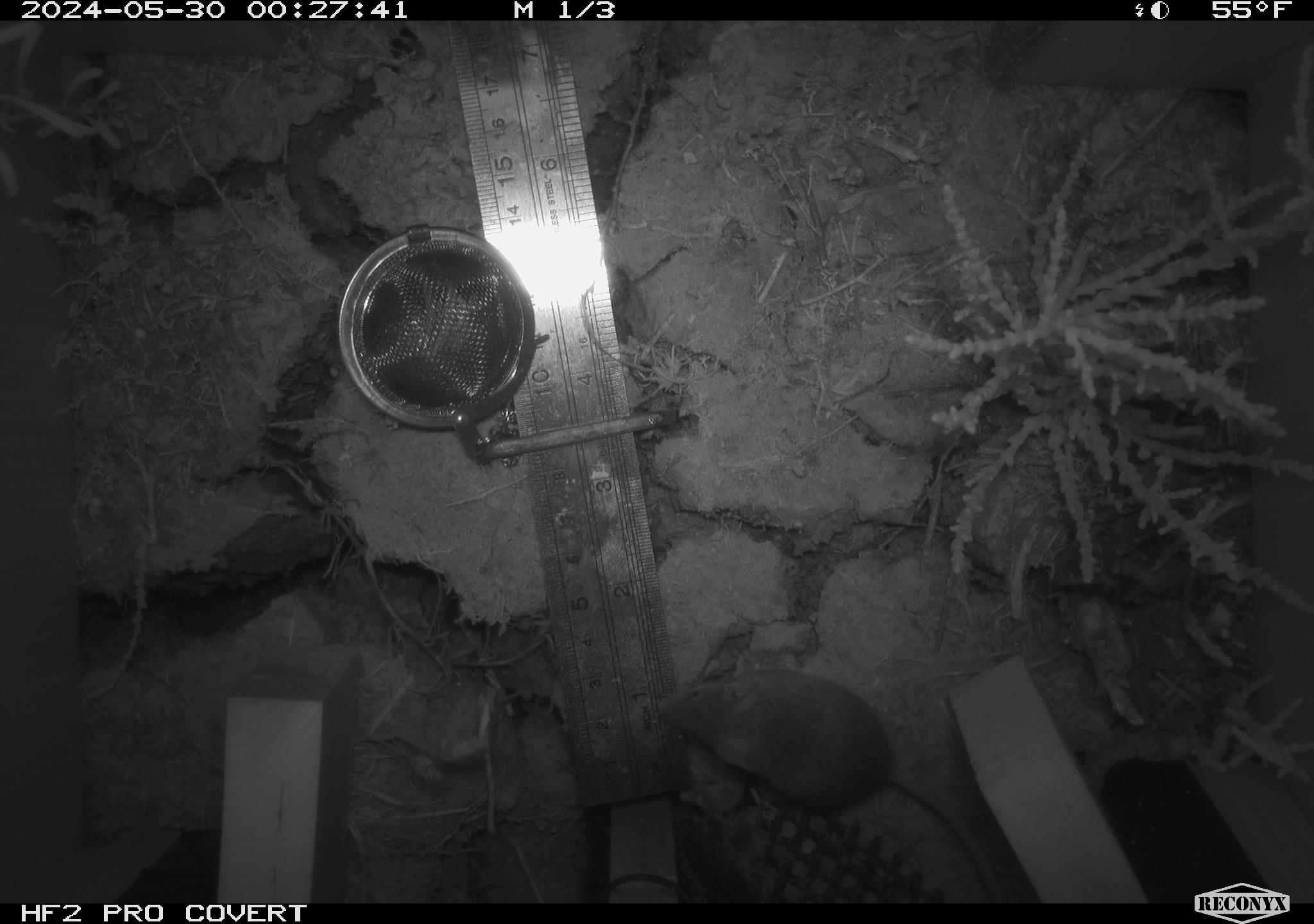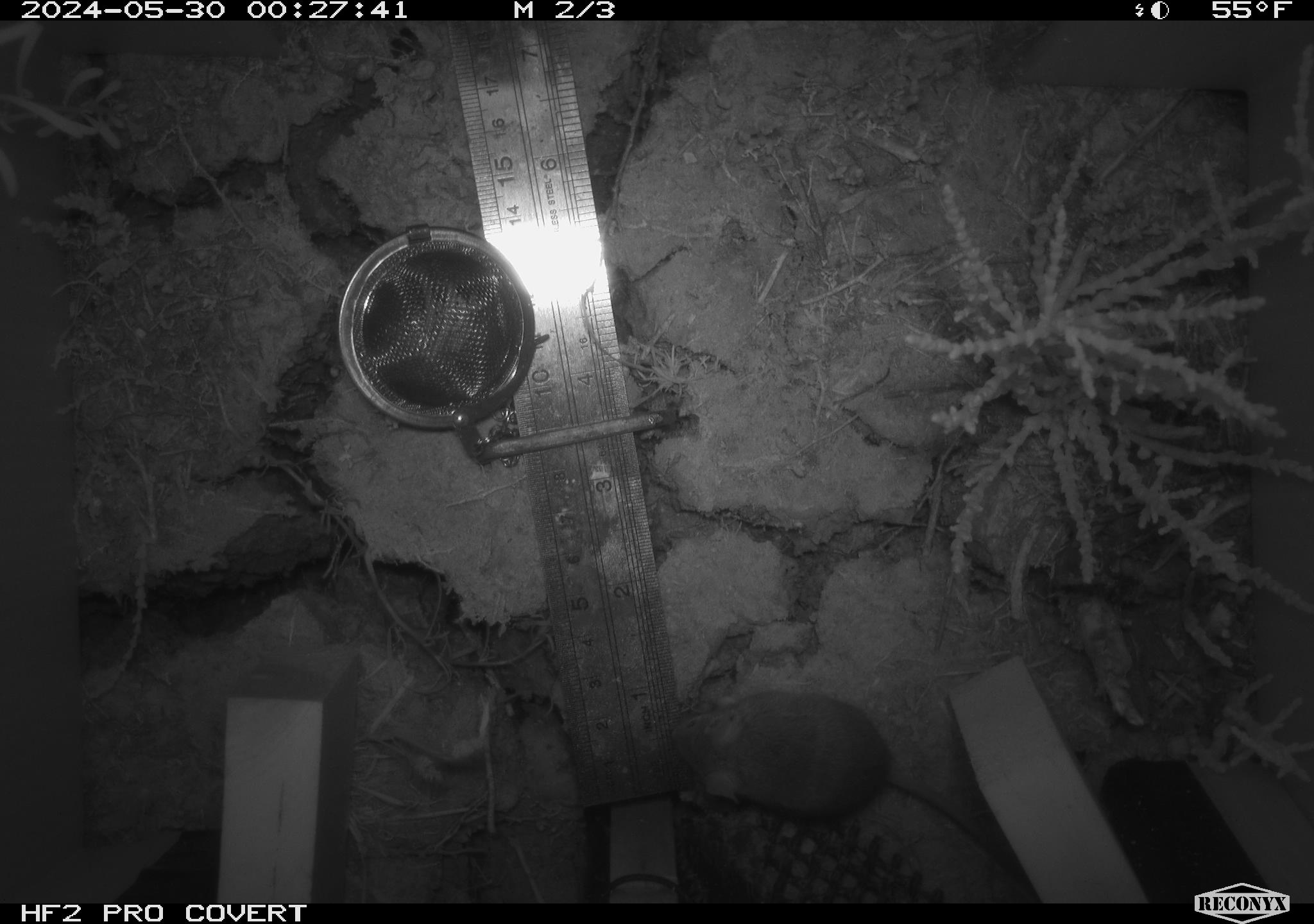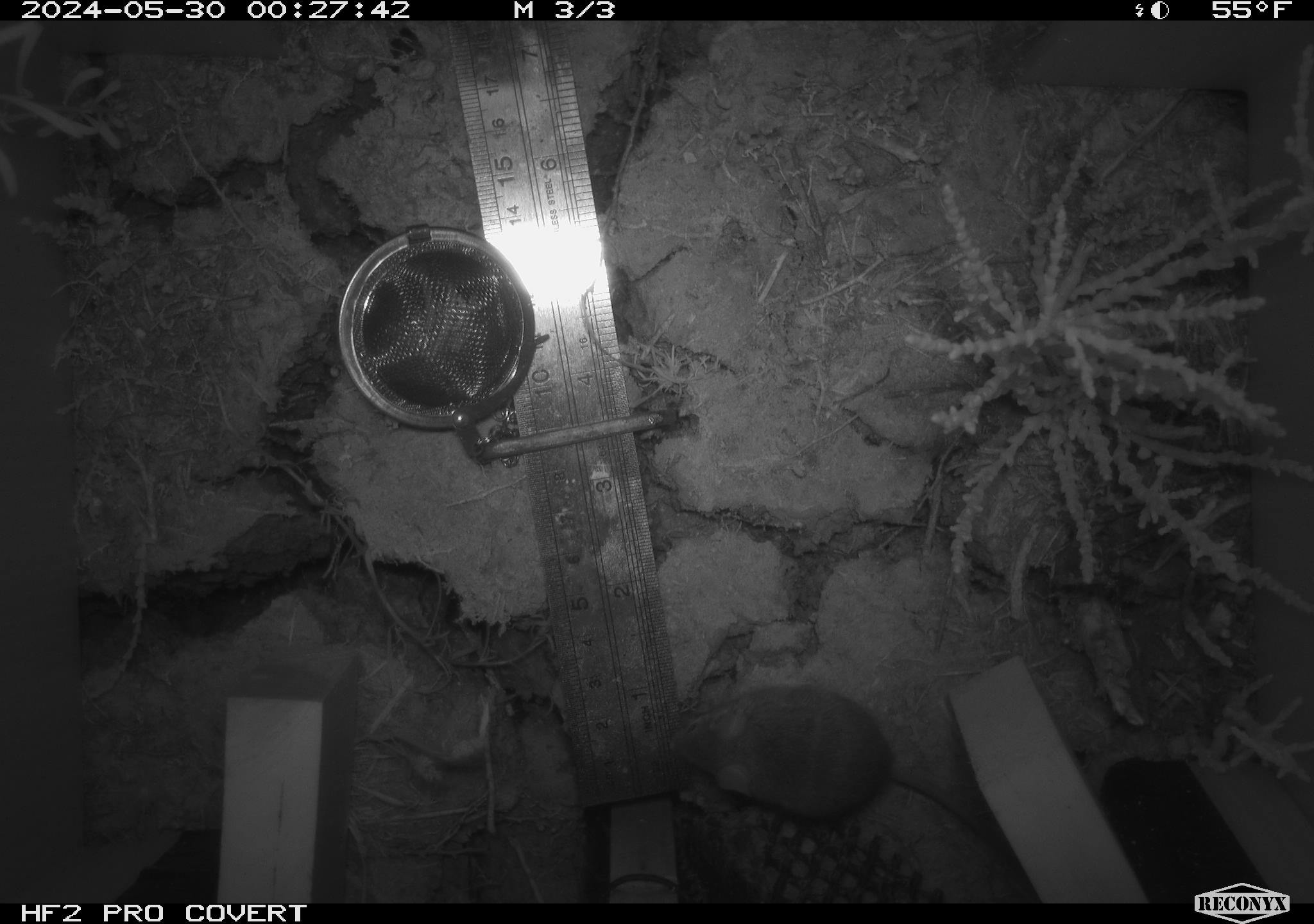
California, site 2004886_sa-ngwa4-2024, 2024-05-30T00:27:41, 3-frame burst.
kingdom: Animalia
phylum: Chordata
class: Mammalia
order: Rodentia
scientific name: Rodentia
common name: mouse species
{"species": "mouse species (Rodentia)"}